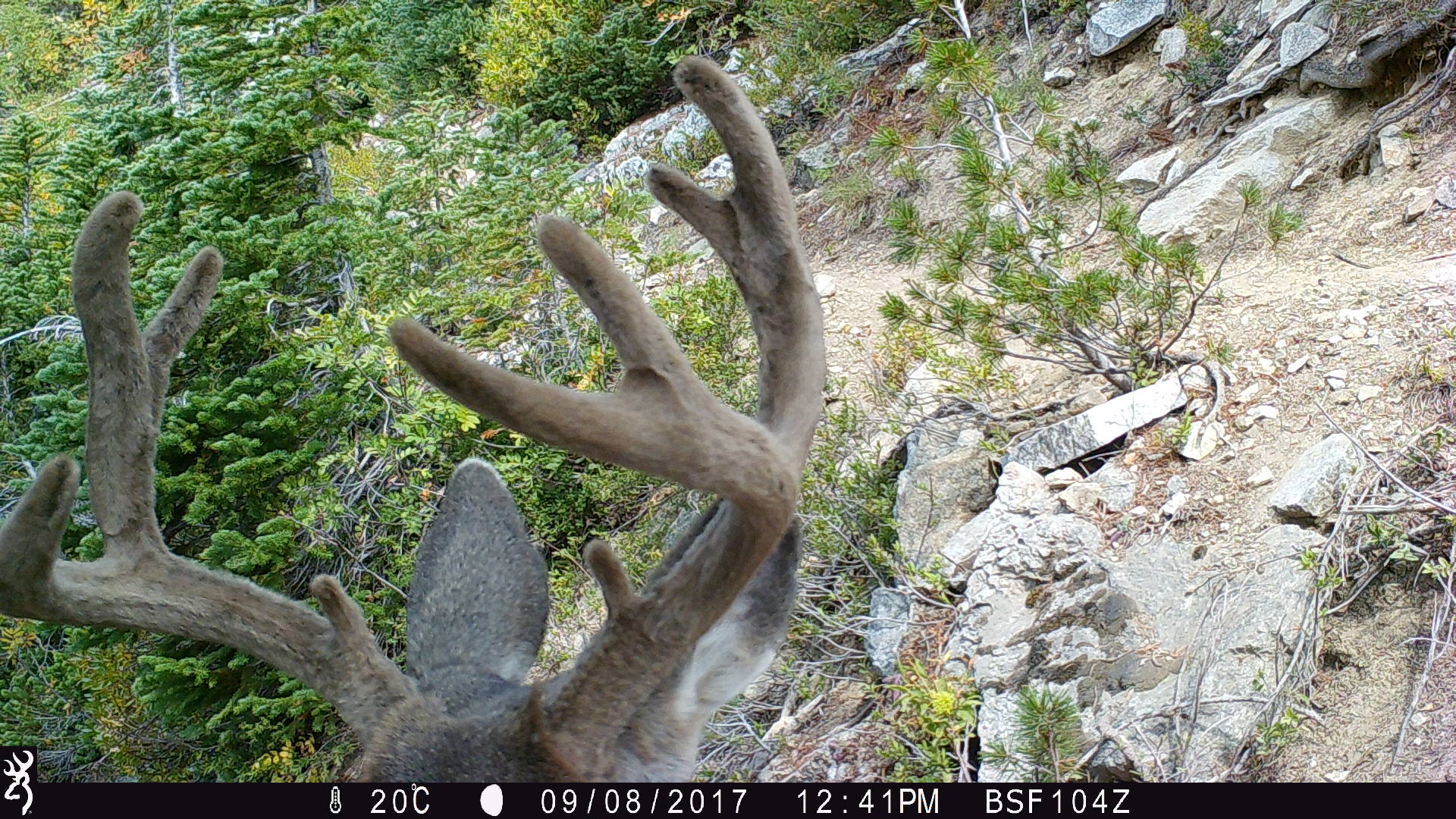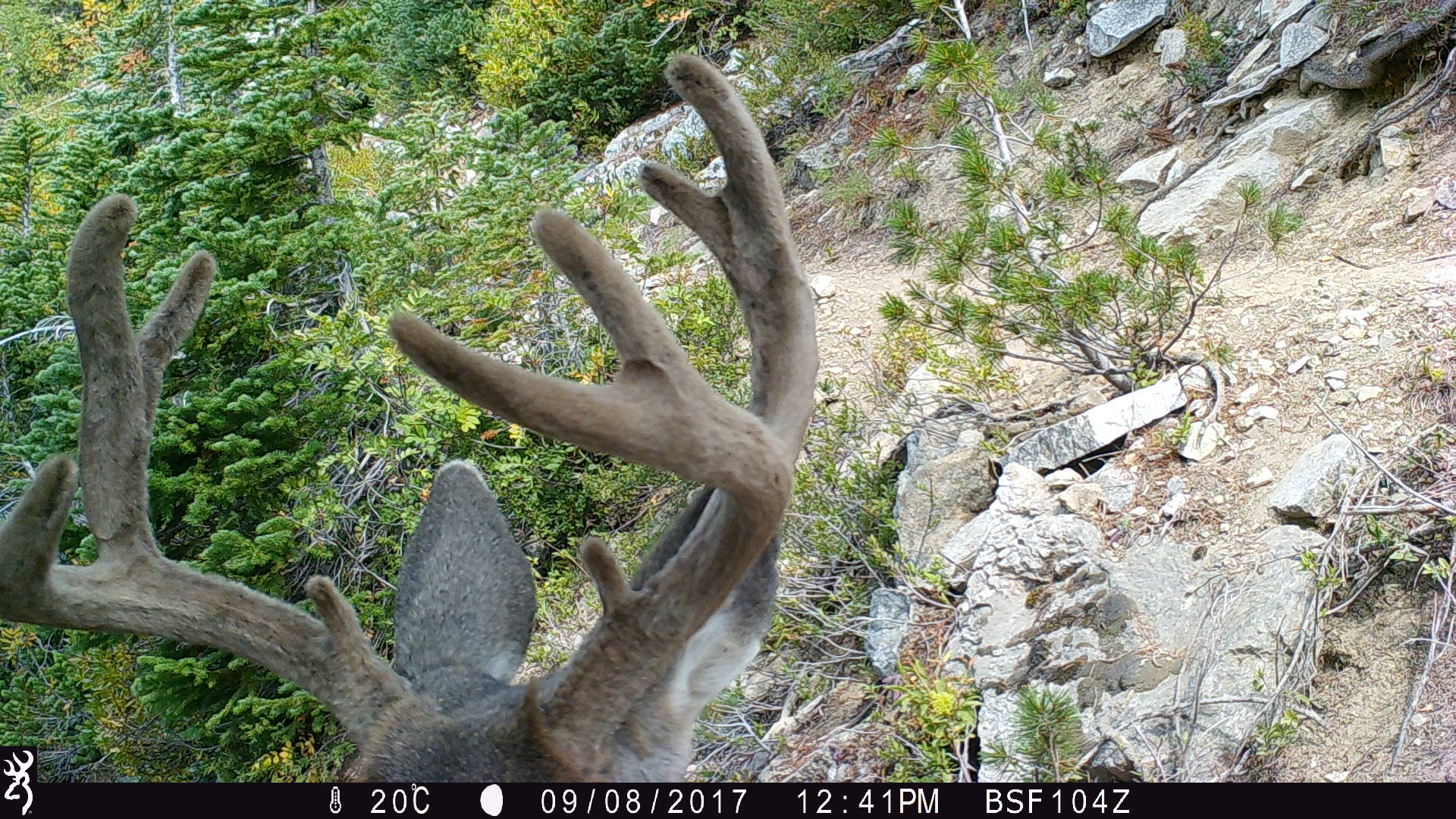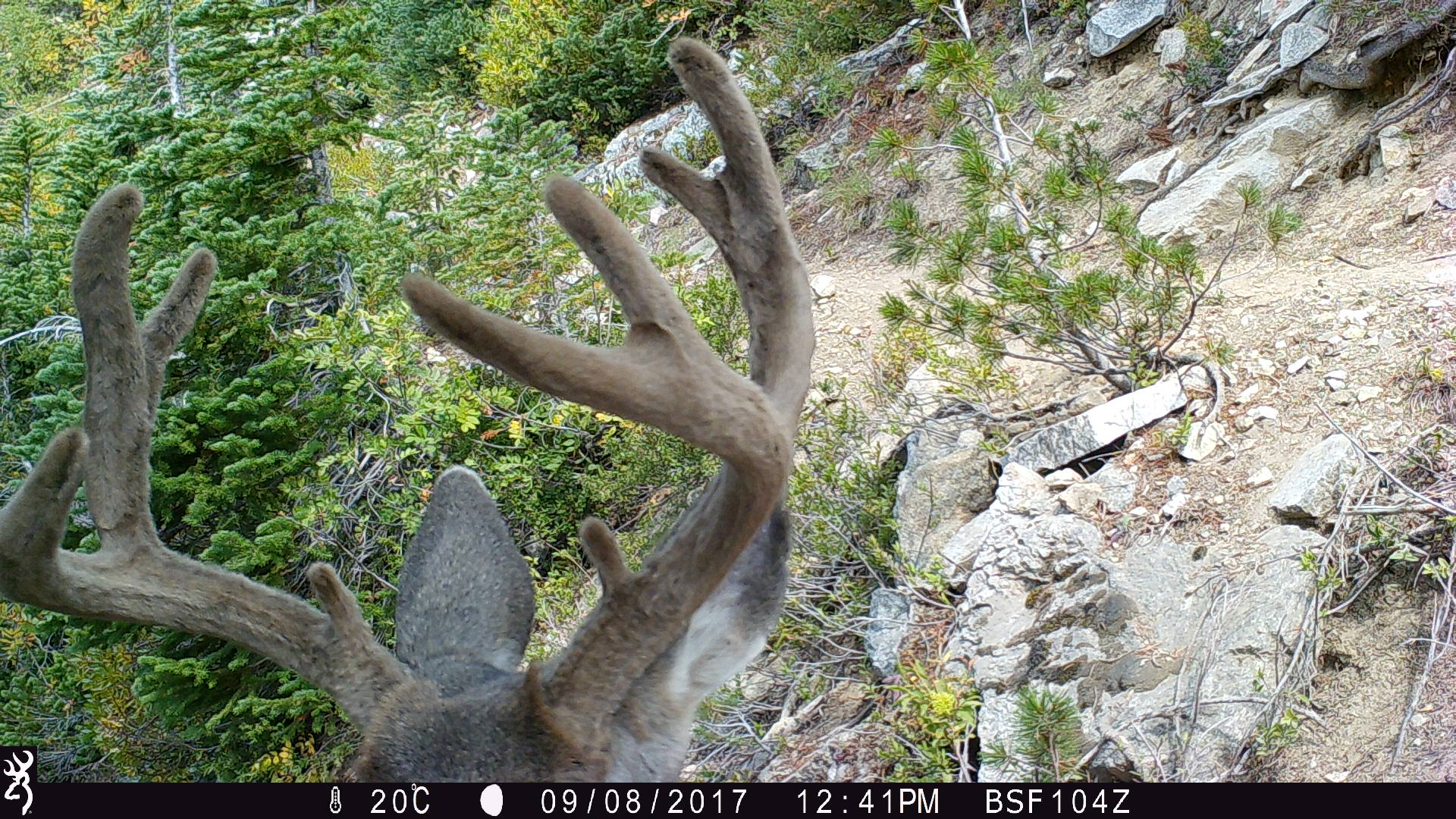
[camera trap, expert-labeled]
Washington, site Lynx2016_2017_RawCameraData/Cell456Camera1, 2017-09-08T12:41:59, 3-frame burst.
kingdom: Animalia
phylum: Chordata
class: Mammalia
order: Artiodactyla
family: Cervidae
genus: Odocoileus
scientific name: Odocoileus hemionus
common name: mule deer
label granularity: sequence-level